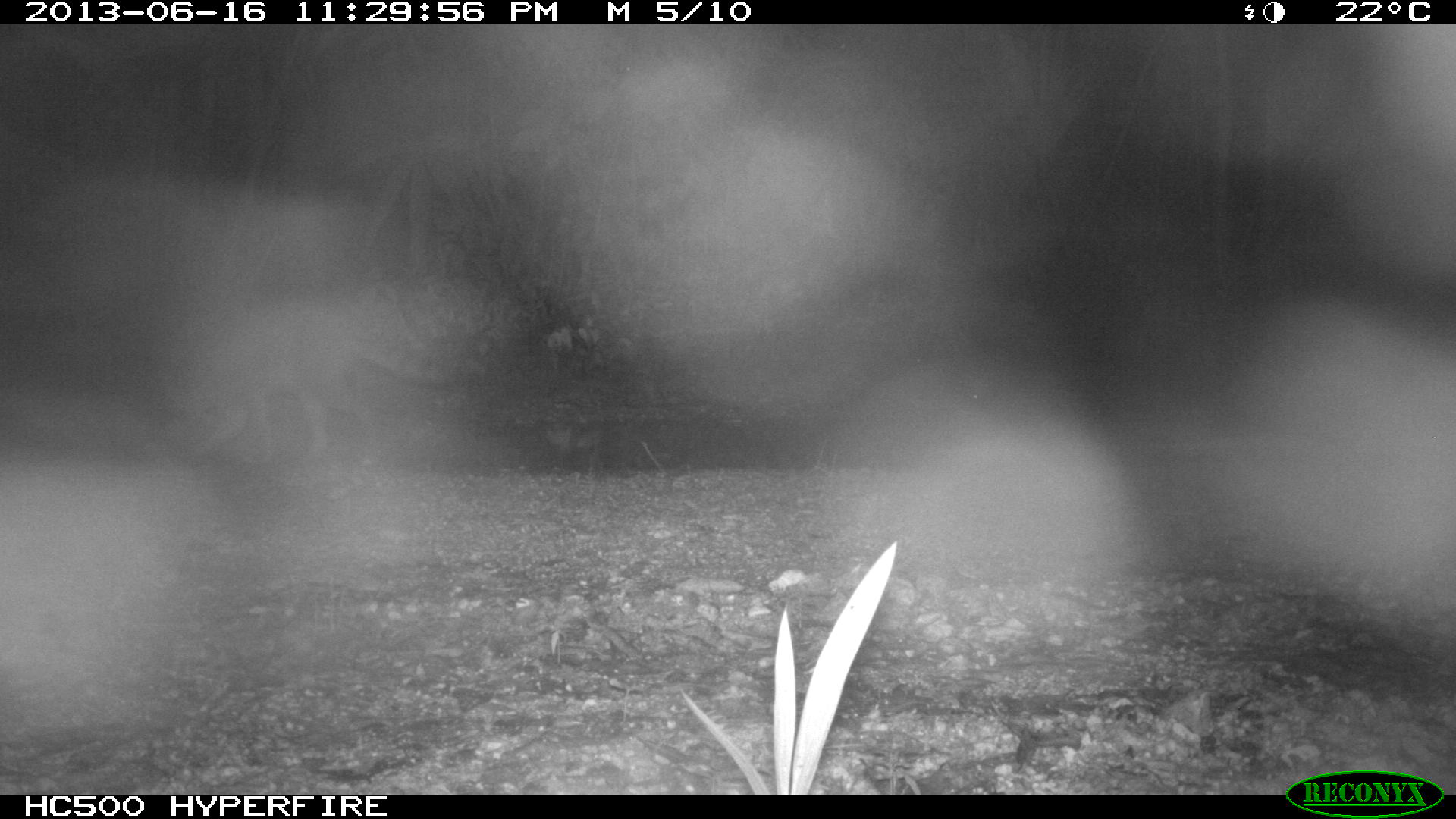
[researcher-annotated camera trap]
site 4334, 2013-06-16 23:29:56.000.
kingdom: Animalia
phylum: Chordata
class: Mammalia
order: Carnivora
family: Procyonidae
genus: Procyon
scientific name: Procyon lotor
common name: common raccoon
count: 1